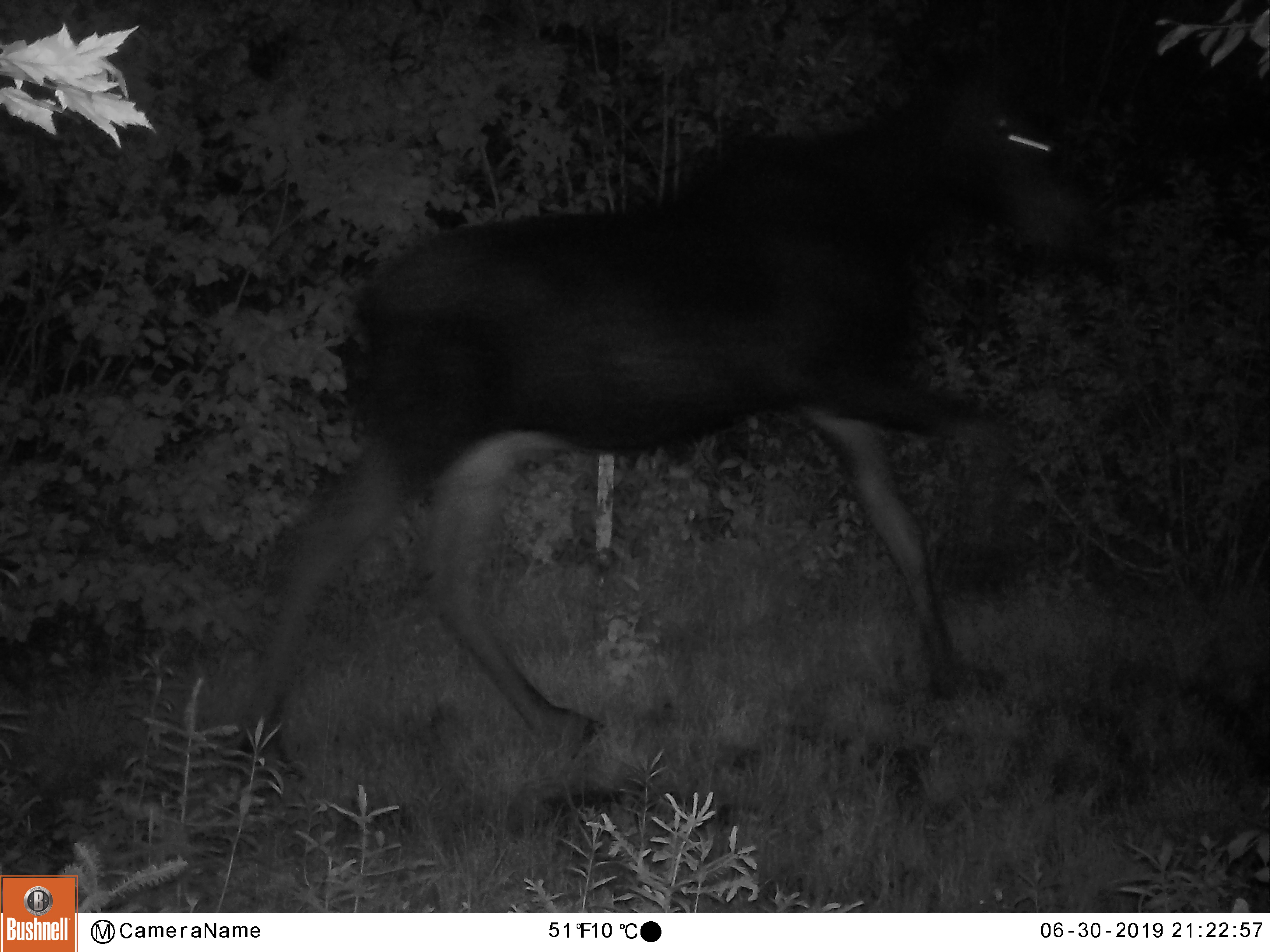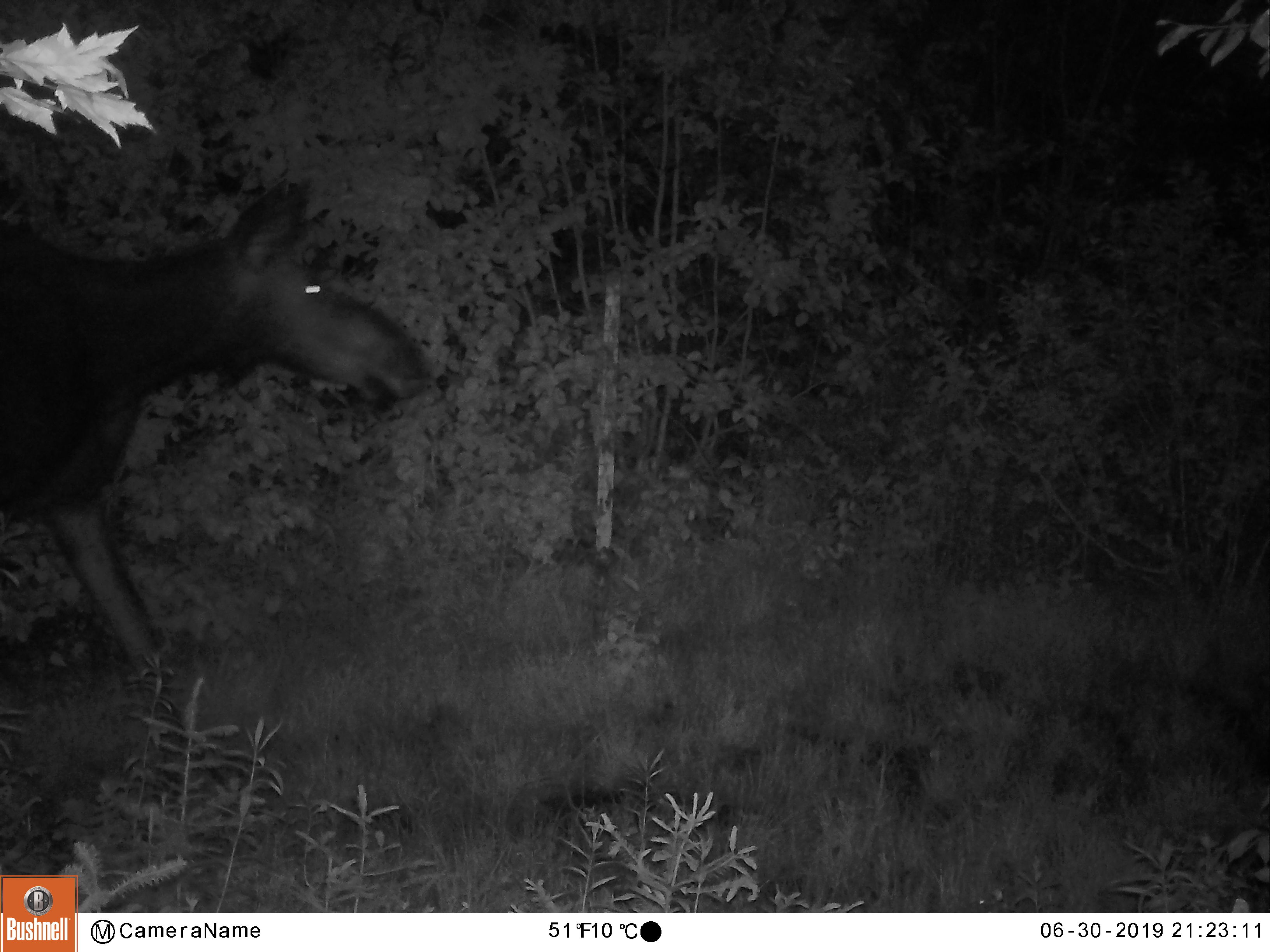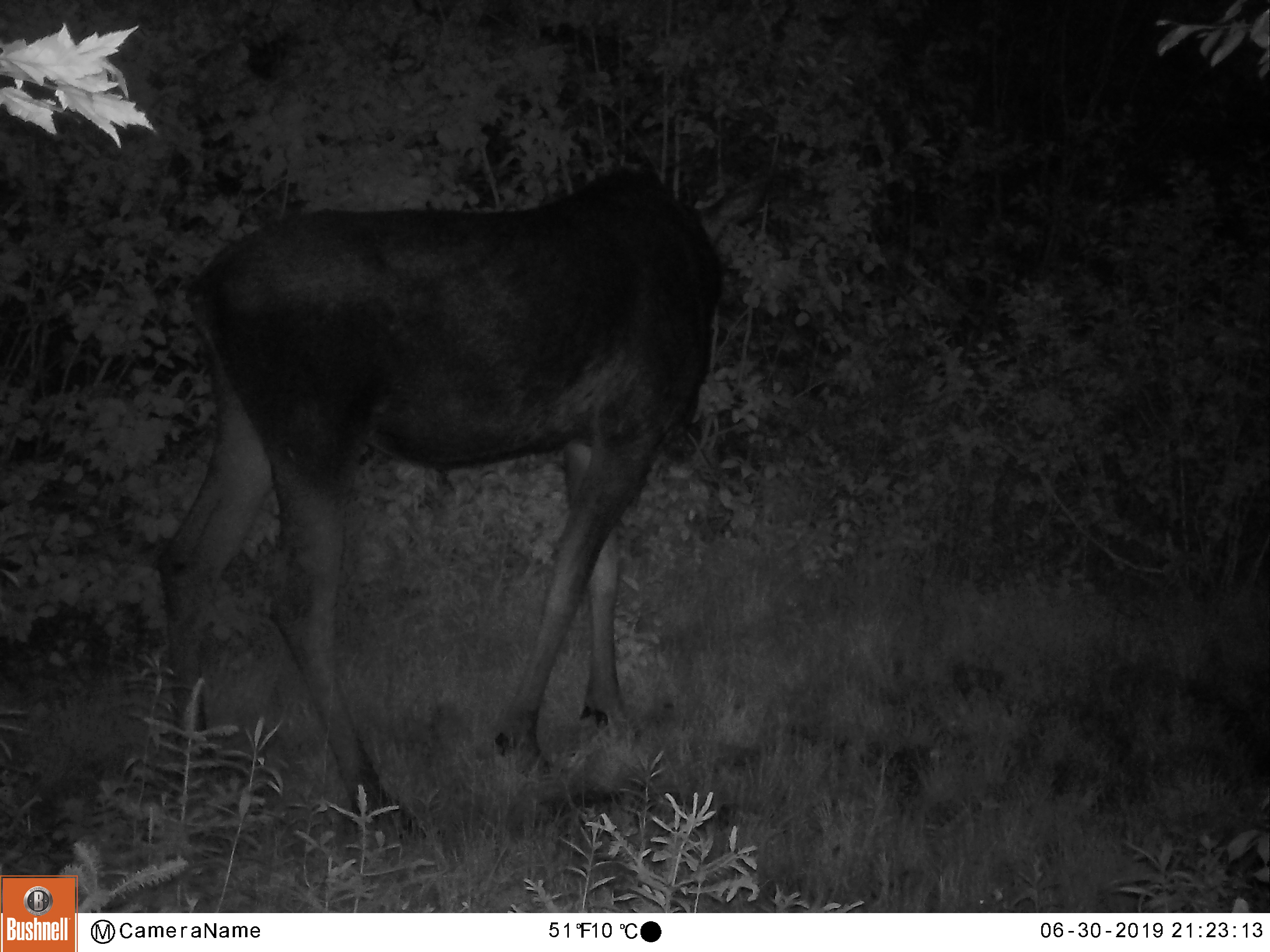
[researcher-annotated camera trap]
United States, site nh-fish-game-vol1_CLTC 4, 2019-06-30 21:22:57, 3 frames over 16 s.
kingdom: Animalia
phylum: Chordata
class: Mammalia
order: Artiodactyla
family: Cervidae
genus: Alces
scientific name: Alces alces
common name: moose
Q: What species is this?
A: Moose (Alces alces).